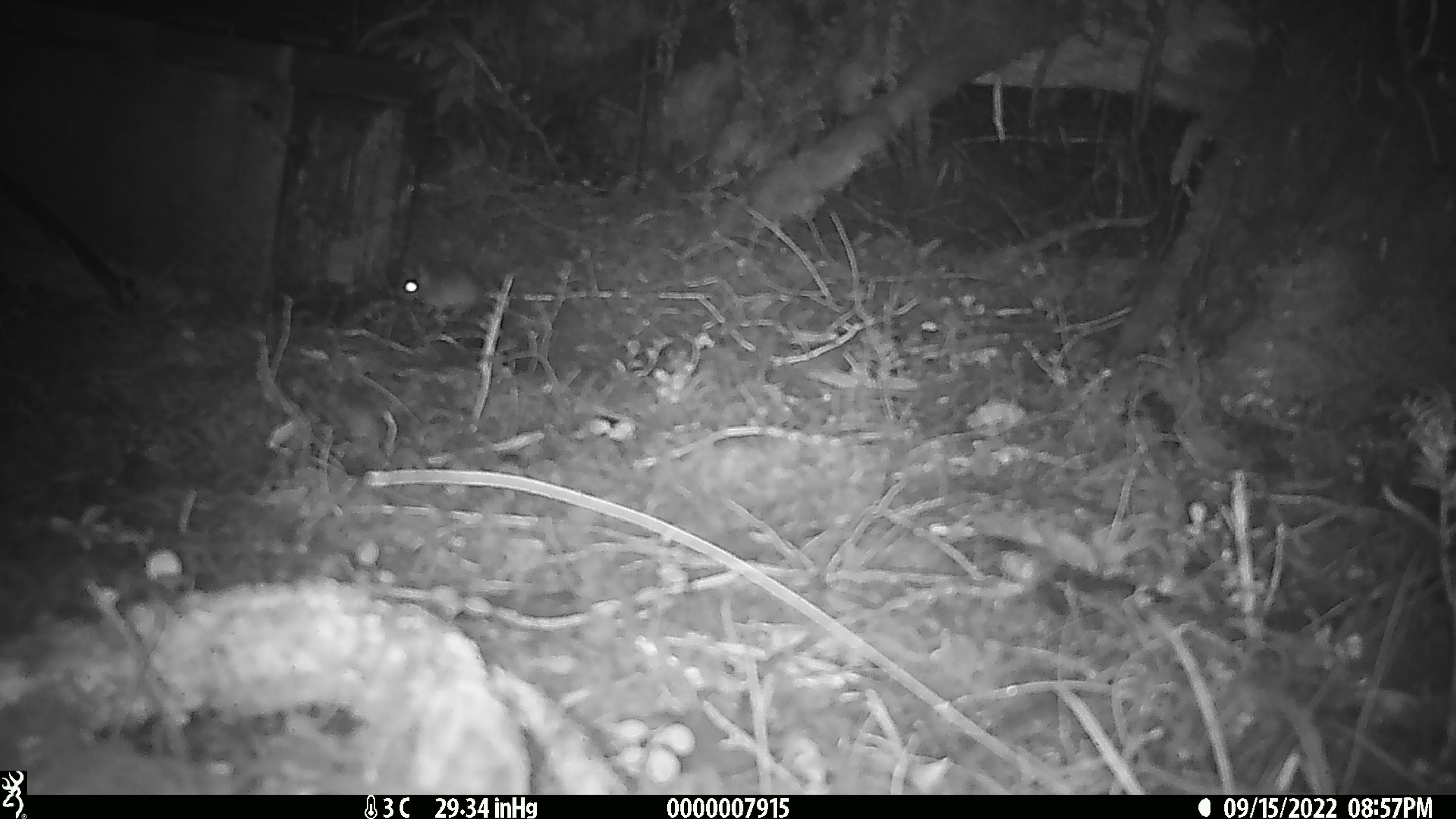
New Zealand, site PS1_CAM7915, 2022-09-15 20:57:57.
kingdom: Animalia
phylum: Chordata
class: Mammalia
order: Rodentia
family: Muridae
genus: Mus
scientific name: Mus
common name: mouse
Mouse (Mus).